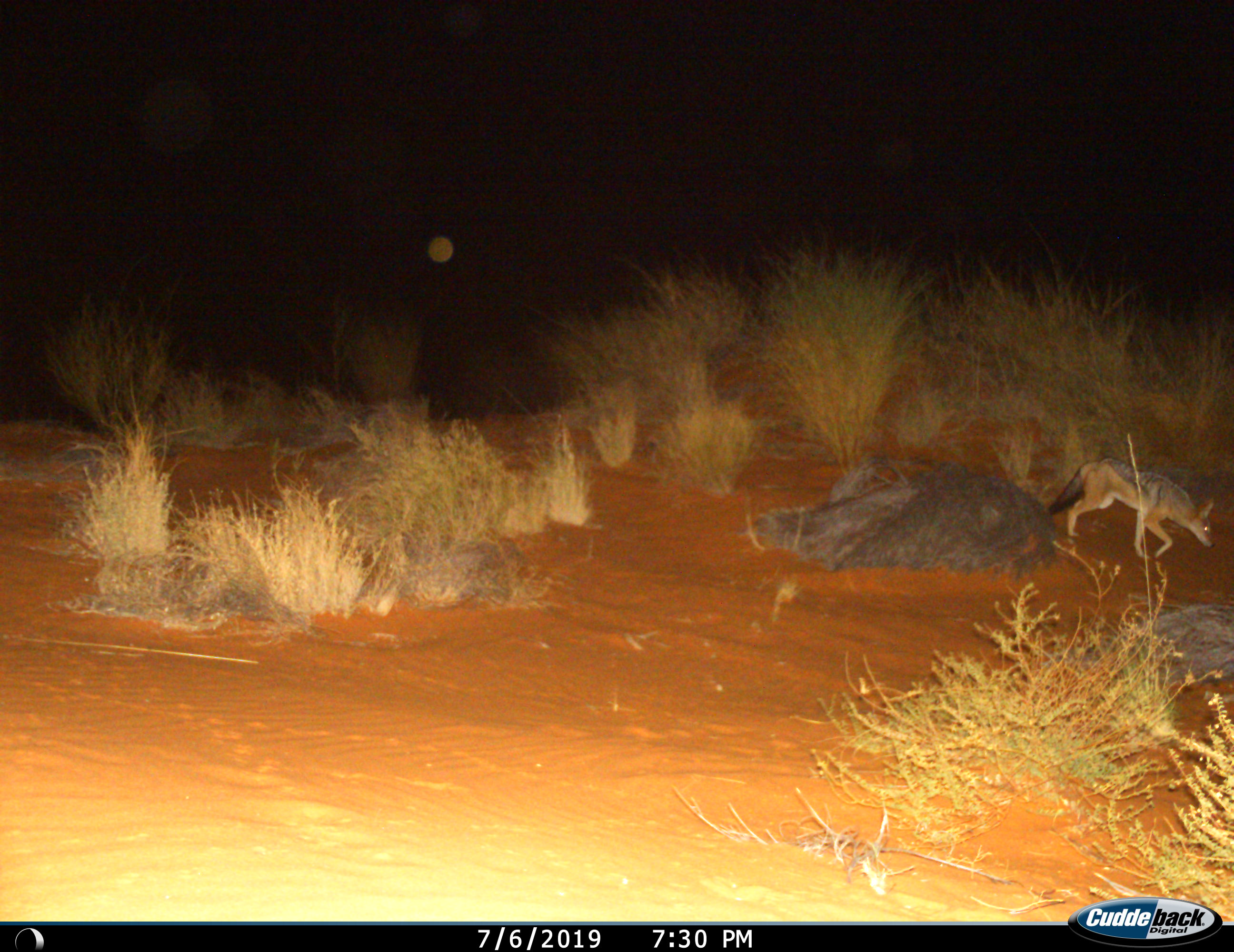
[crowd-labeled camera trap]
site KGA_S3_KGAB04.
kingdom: Animalia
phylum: Chordata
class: Mammalia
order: Carnivora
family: Canidae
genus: Lupulella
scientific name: Lupulella mesomelas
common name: black-backed jackal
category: jackalblackbacked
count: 1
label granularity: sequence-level